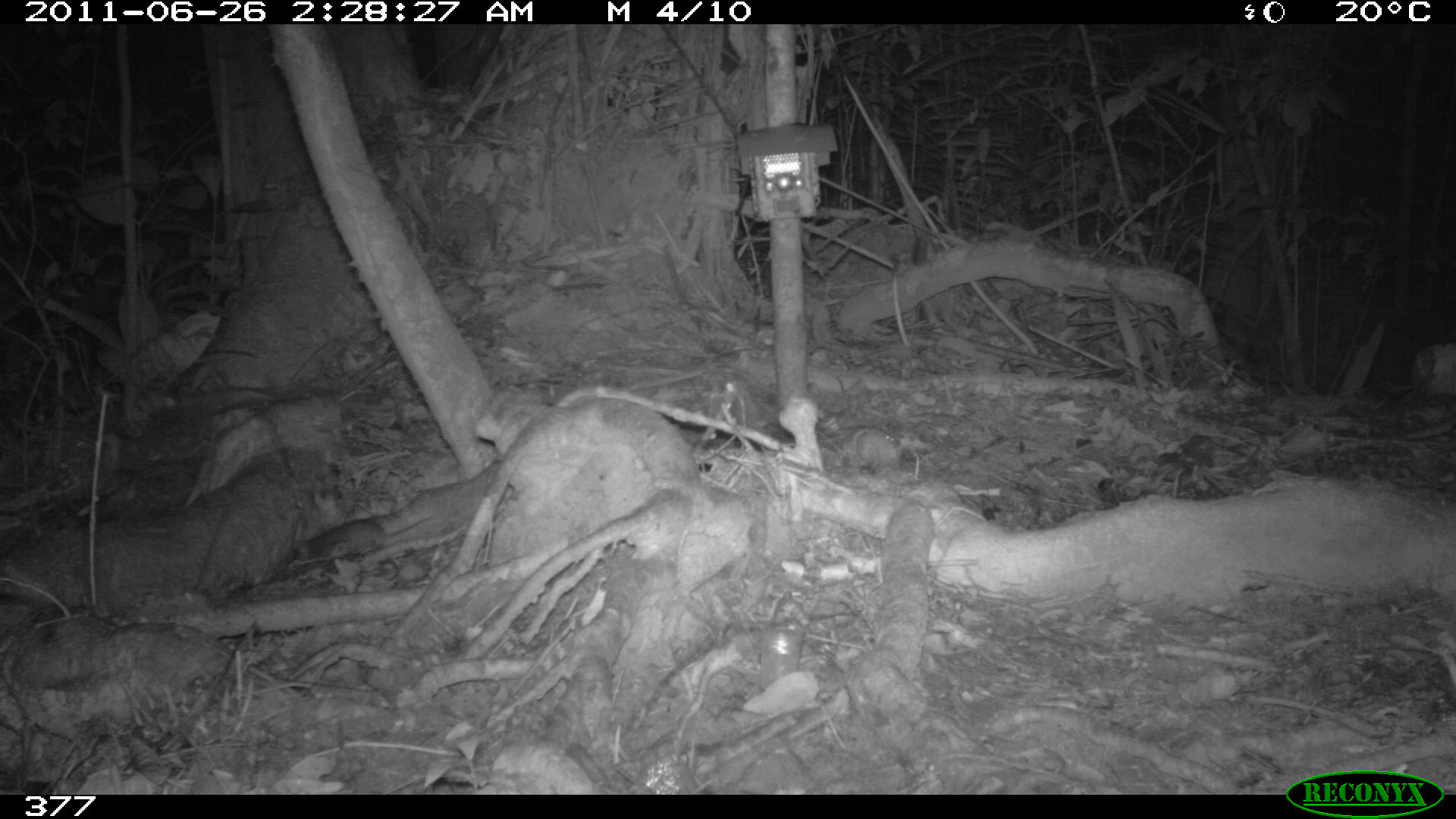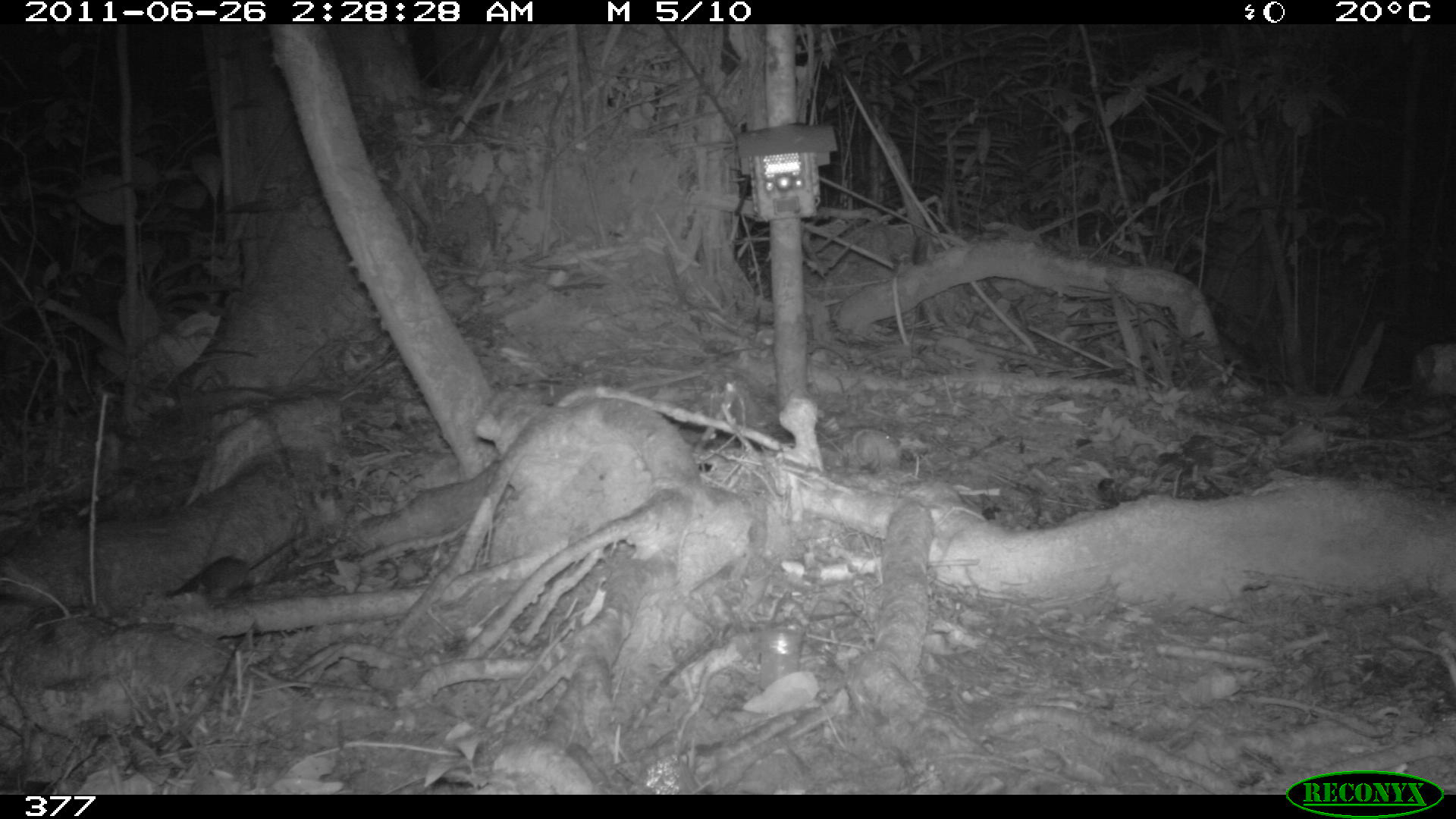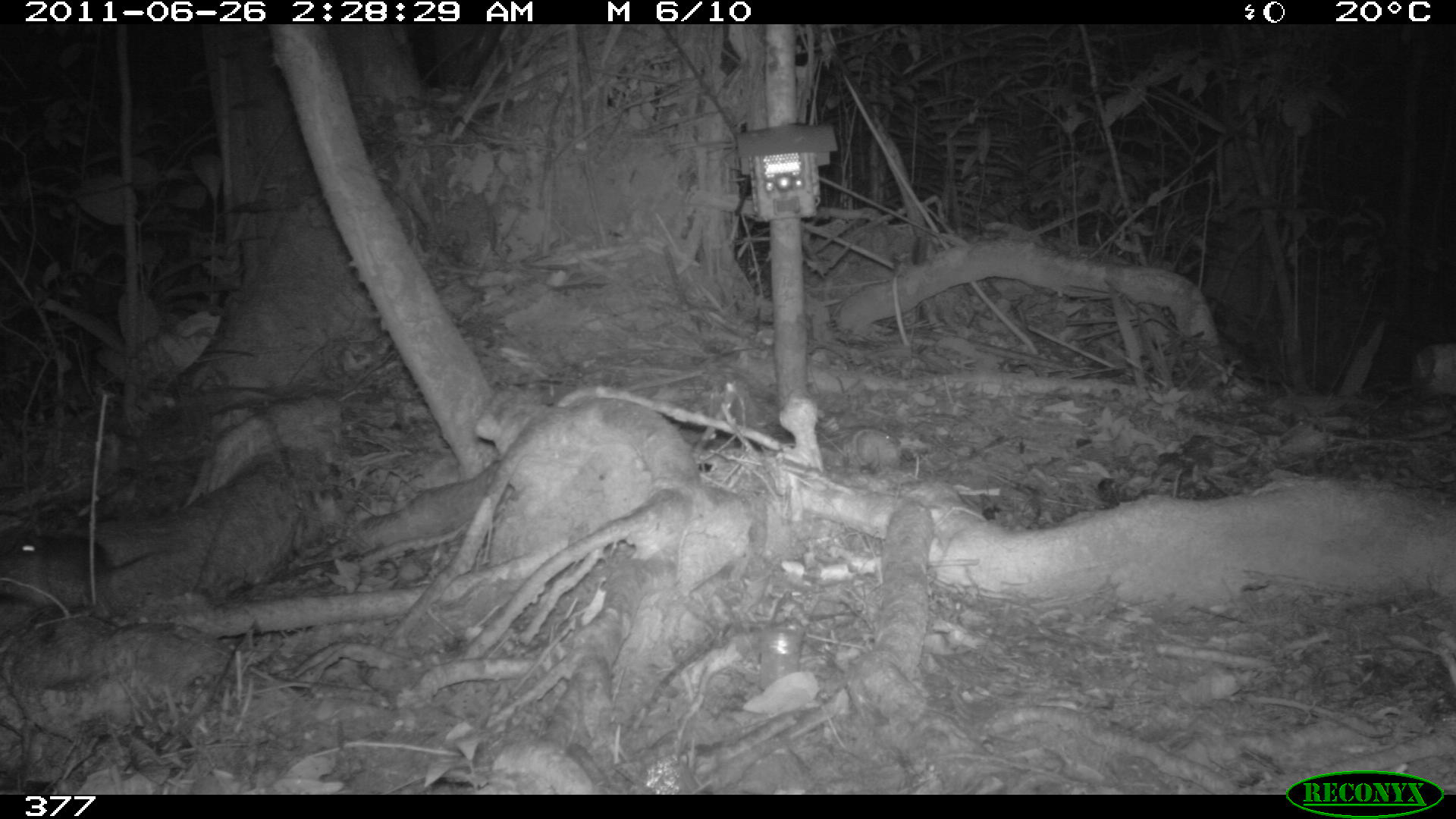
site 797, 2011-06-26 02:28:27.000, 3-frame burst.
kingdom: Animalia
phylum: Chordata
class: Mammalia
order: Rodentia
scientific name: Rodentia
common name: rodents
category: unknown rodent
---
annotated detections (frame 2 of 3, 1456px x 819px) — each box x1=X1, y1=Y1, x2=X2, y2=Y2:
unknown rodent: x1=165, y1=531, x2=308, y2=608